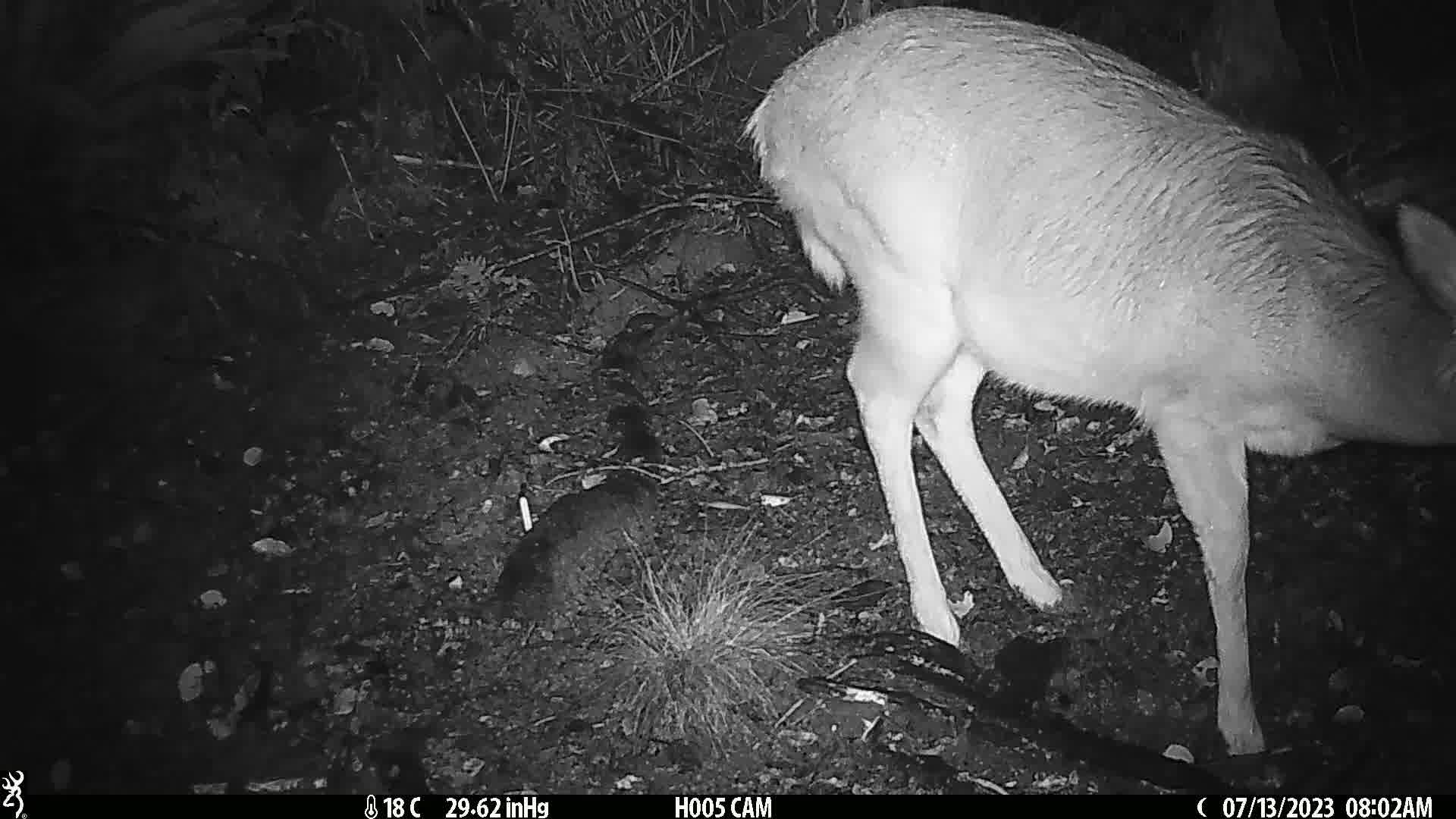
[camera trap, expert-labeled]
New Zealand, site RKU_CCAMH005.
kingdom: Animalia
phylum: Chordata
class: Mammalia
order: Artiodactyla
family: Cervidae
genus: Odocoileus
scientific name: Odocoileus virginianus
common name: white-tailed deer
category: white tailed deer